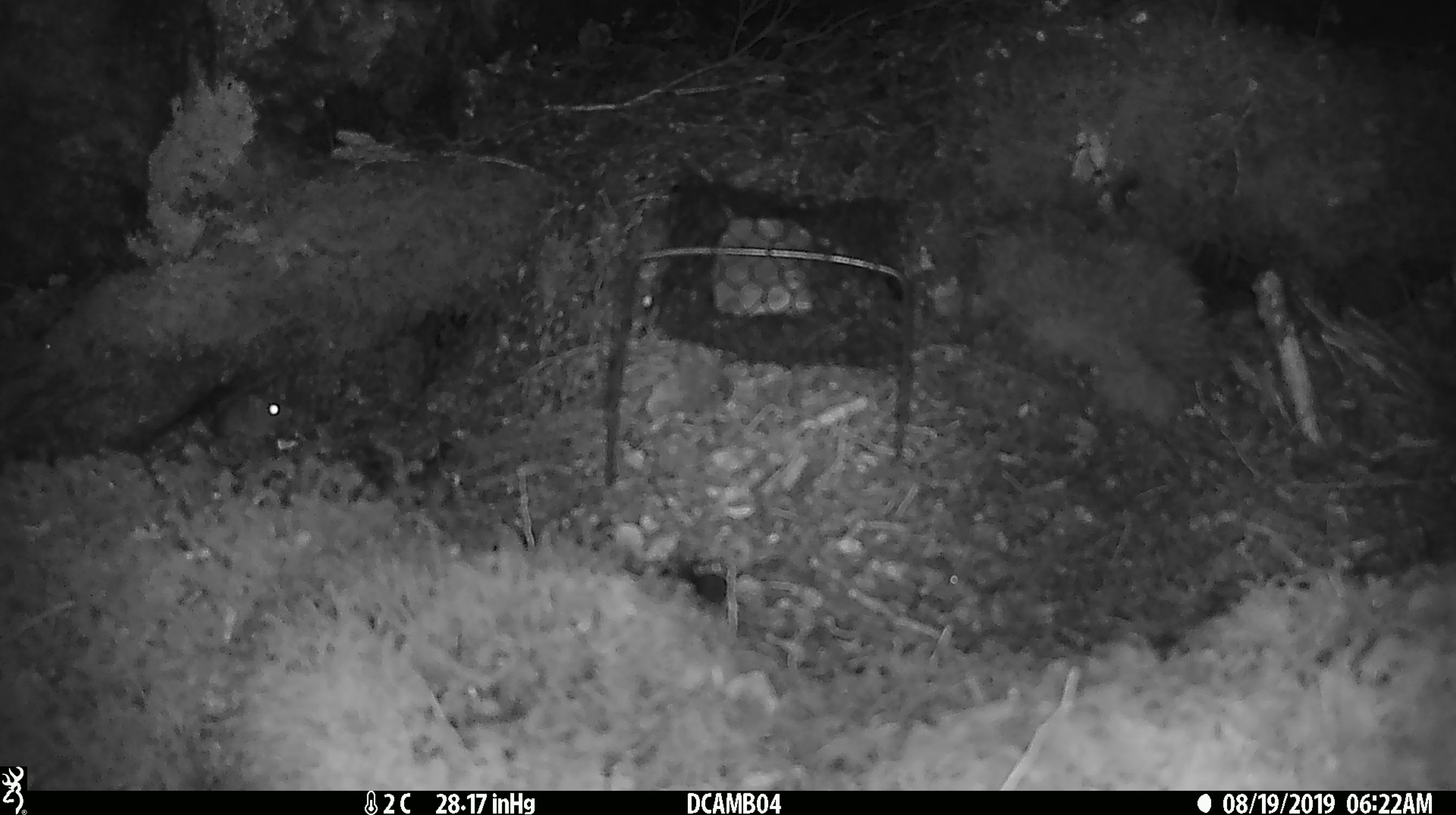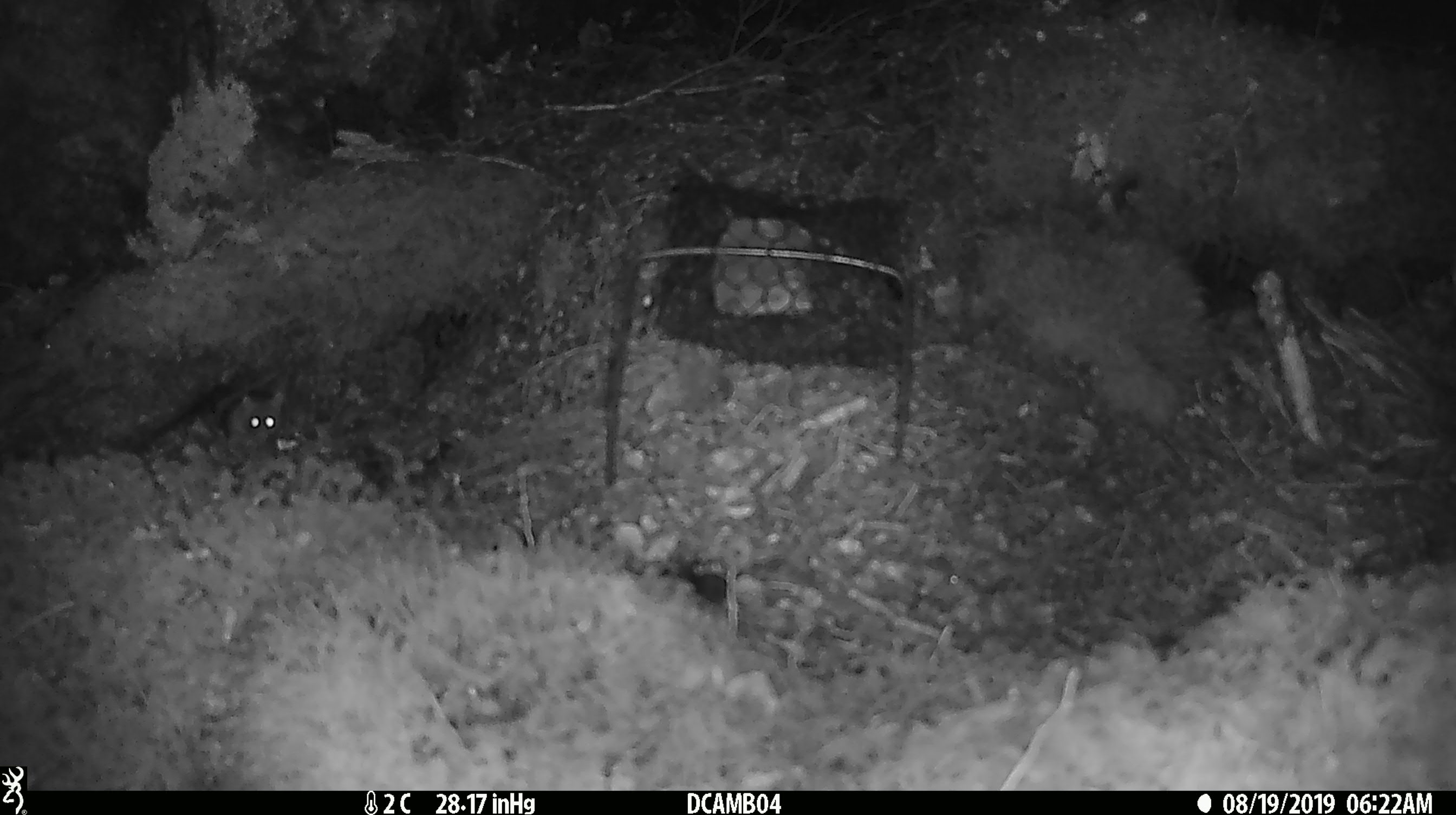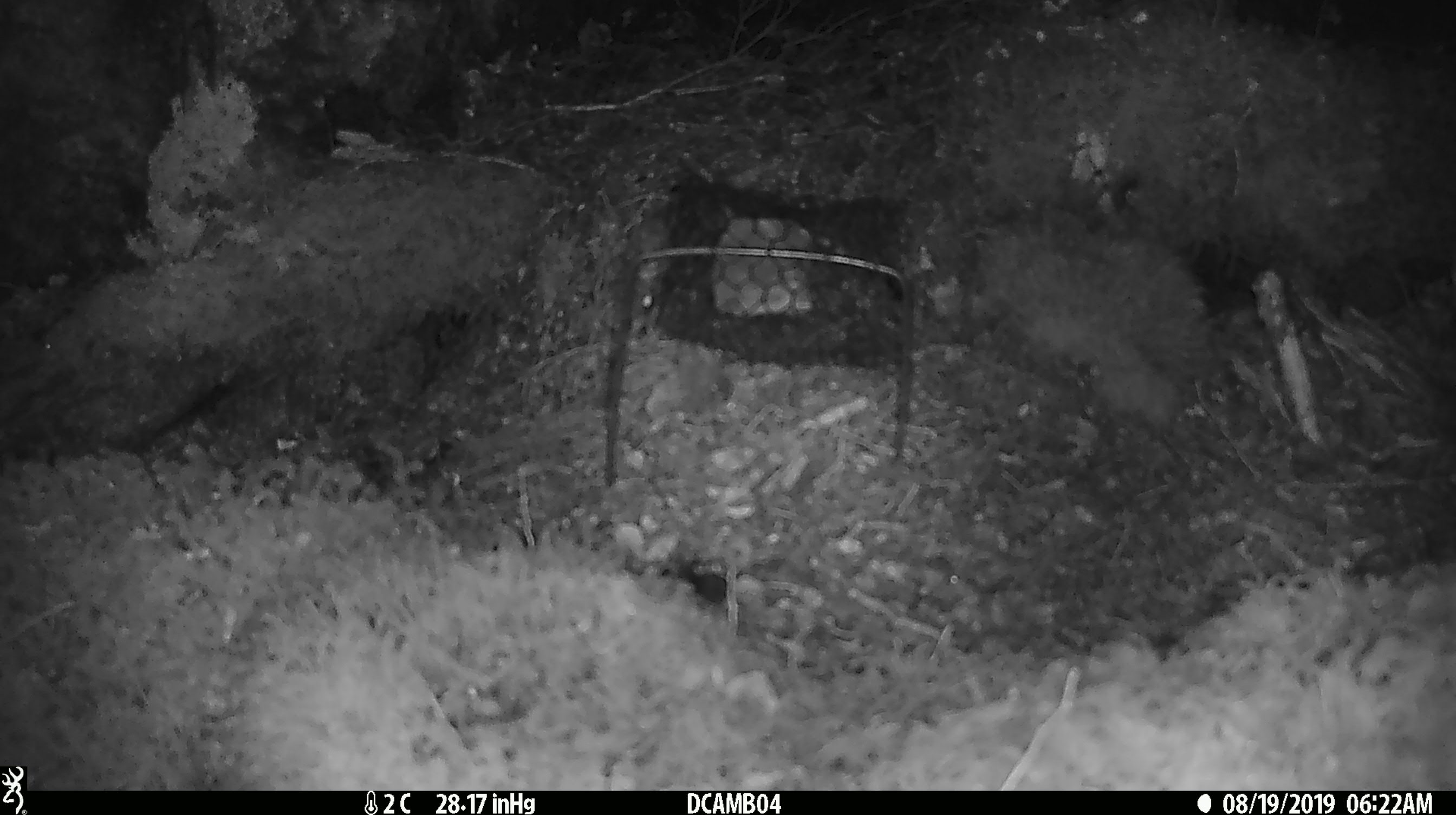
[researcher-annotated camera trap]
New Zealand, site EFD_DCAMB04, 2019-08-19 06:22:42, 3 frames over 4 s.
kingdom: Animalia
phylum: Chordata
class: Mammalia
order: Rodentia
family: Muridae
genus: Mus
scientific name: Mus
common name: mouse